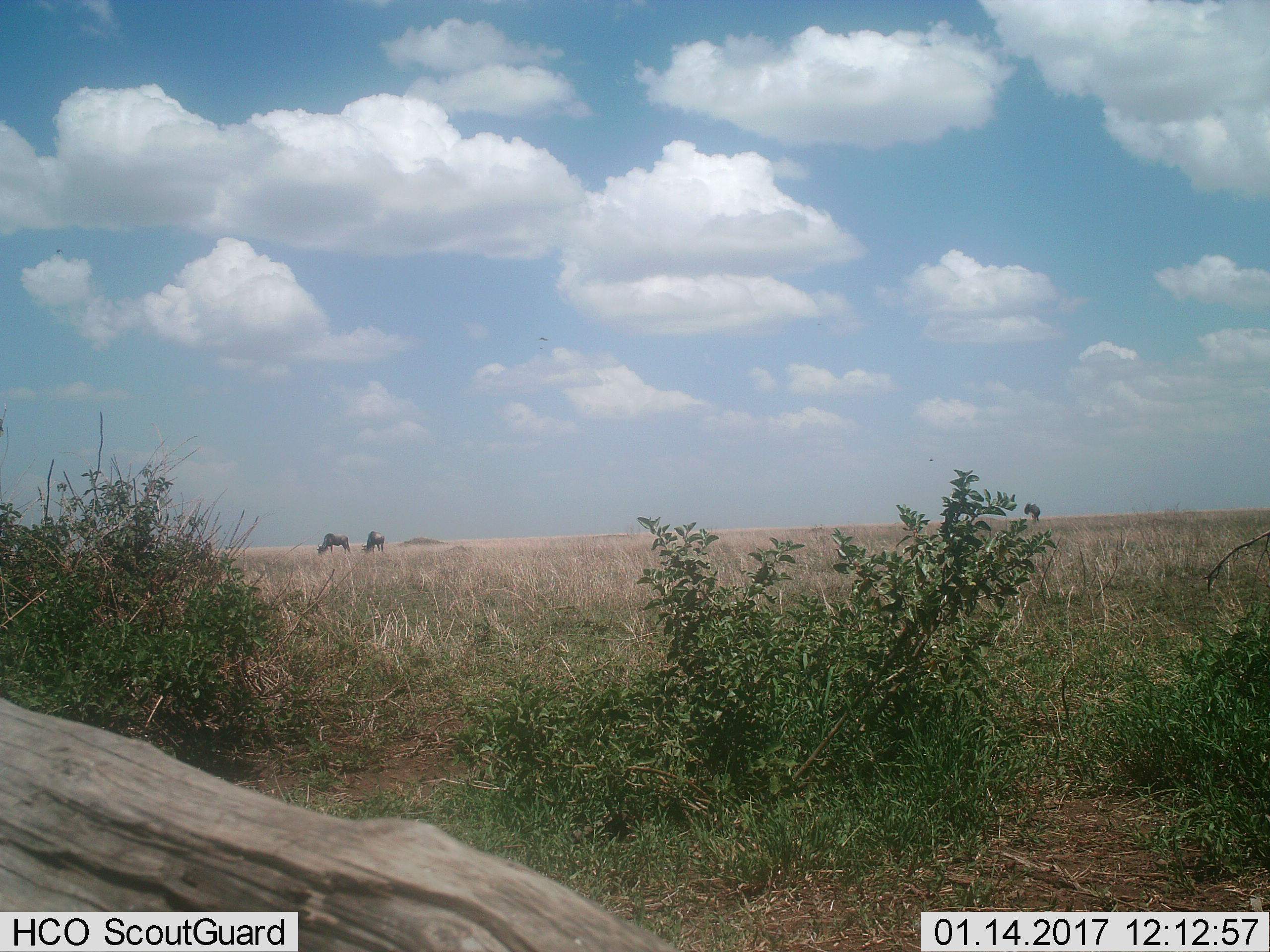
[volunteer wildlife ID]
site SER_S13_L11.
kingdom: Animalia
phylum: Chordata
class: Mammalia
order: Artiodactyla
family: Bovidae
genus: Connochaetes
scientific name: Connochaetes taurinus taurinus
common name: blue wildebeest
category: wildebeestblue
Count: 2.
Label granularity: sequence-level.